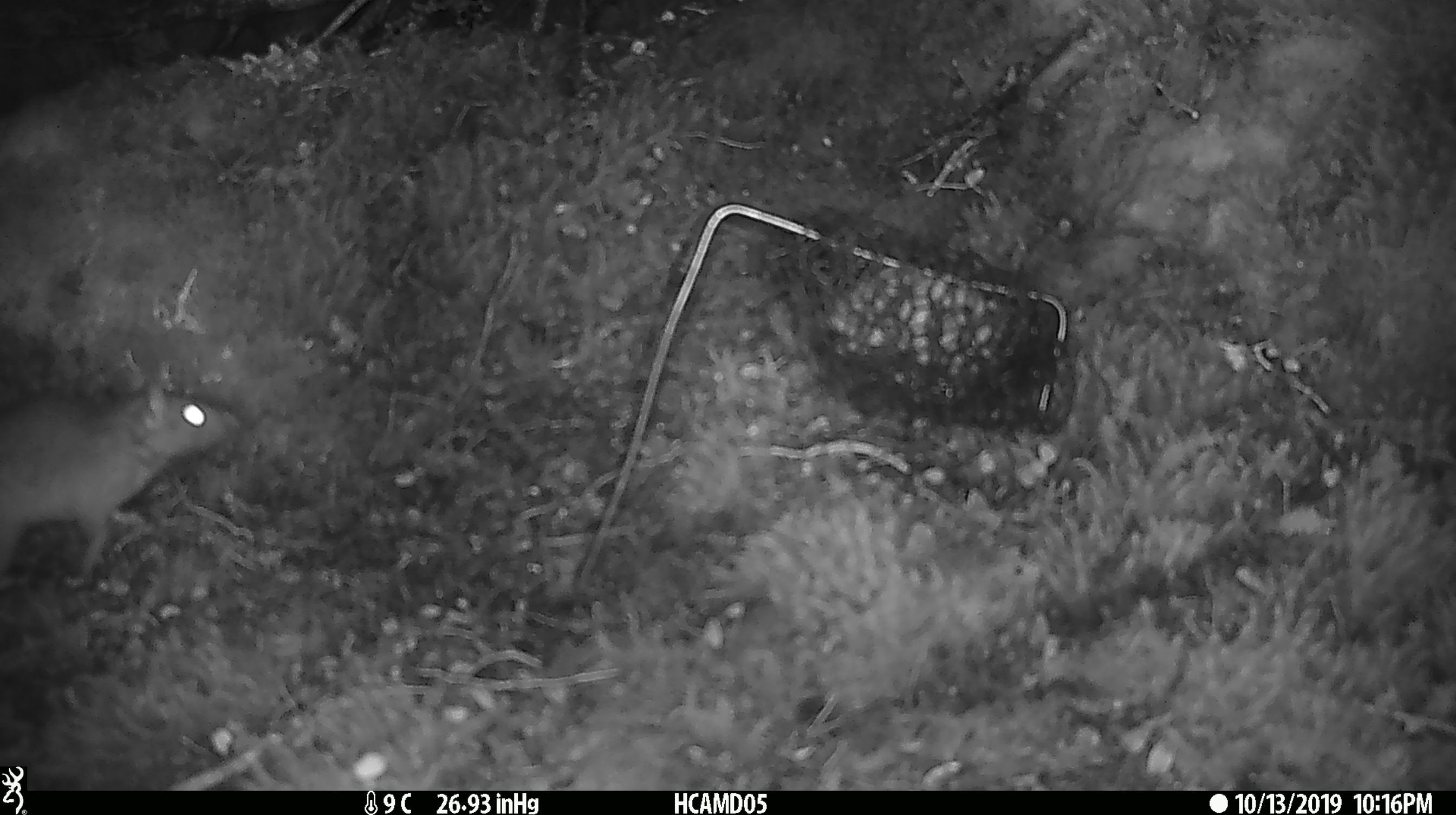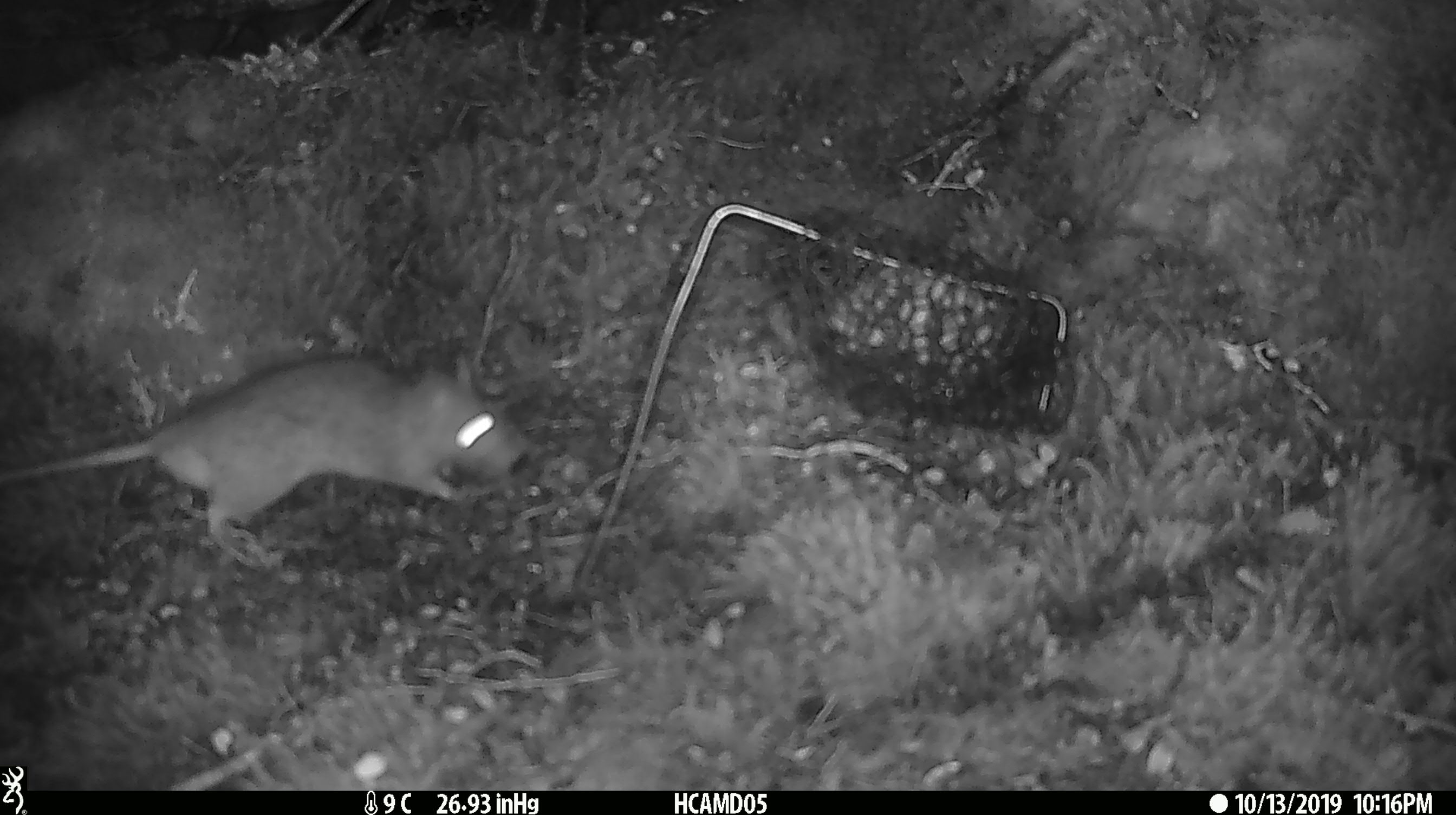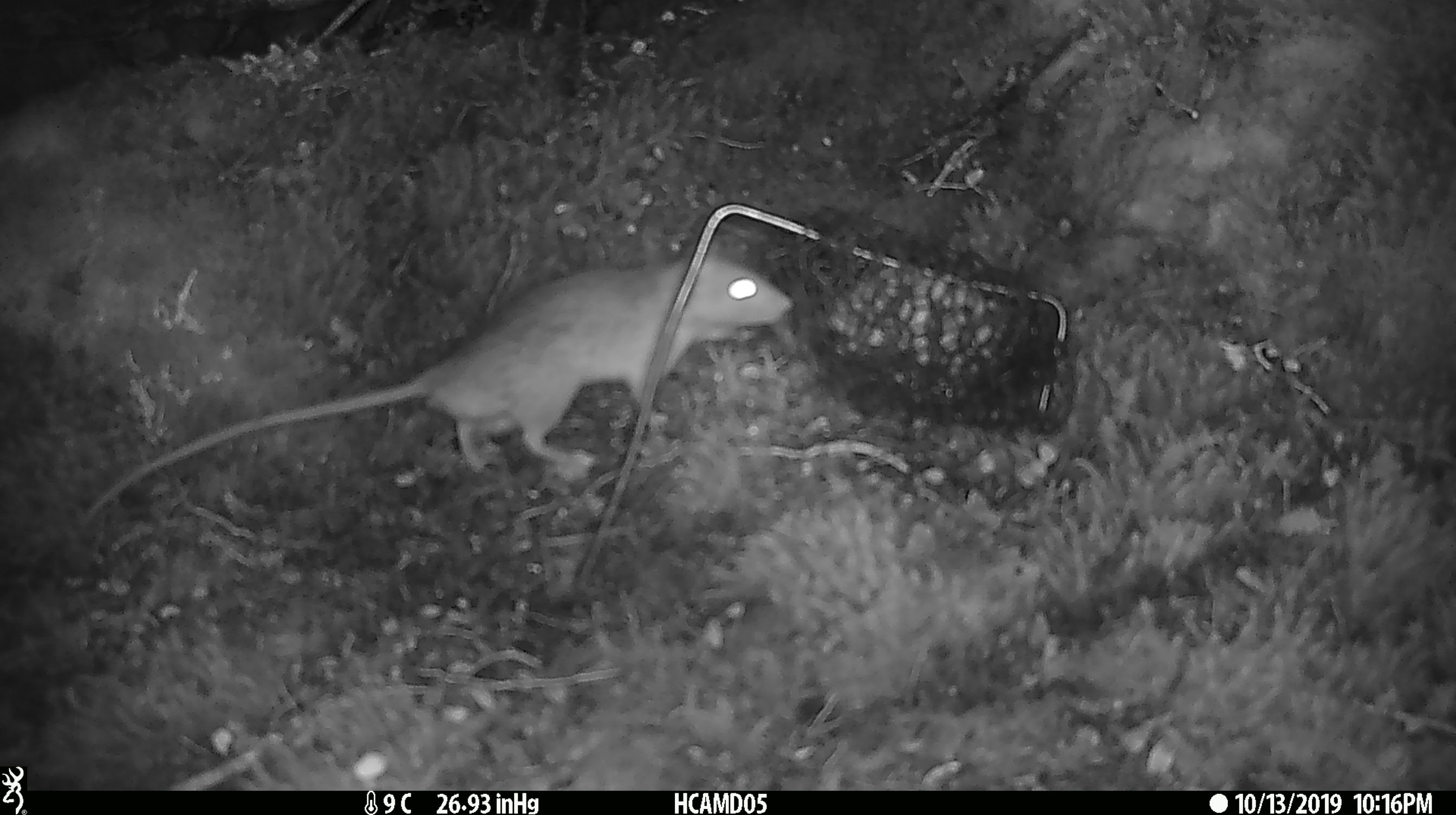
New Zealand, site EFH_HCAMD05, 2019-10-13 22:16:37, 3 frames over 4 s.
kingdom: Animalia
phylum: Chordata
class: Mammalia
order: Rodentia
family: Muridae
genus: Rattus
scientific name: Rattus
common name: rat